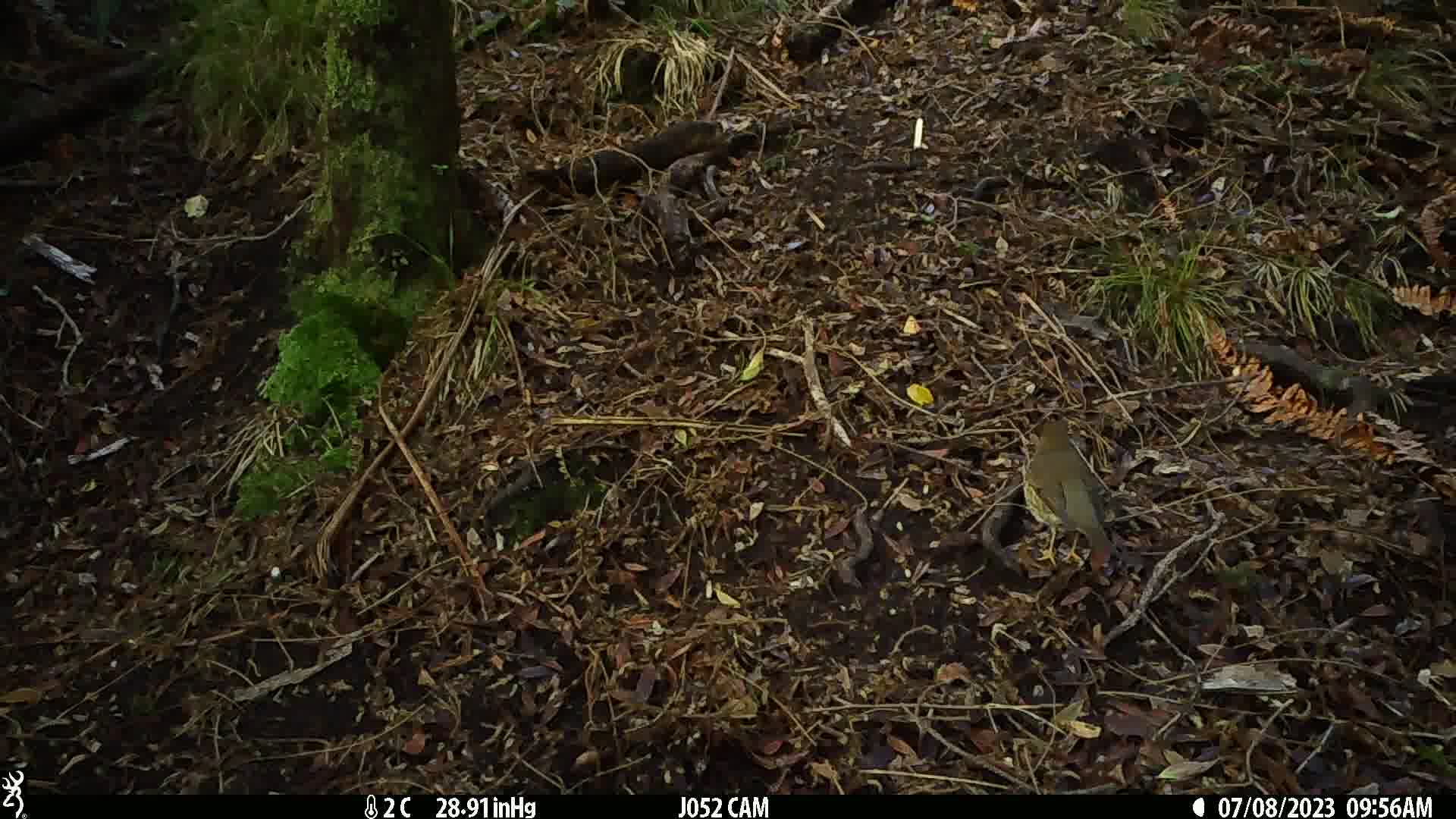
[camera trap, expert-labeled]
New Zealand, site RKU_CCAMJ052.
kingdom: Animalia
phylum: Chordata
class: Aves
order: Passeriformes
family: Turdidae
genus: Turdus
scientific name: Turdus philomelos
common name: song thrush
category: thrush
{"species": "thrush (song thrush) (Turdus philomelos)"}